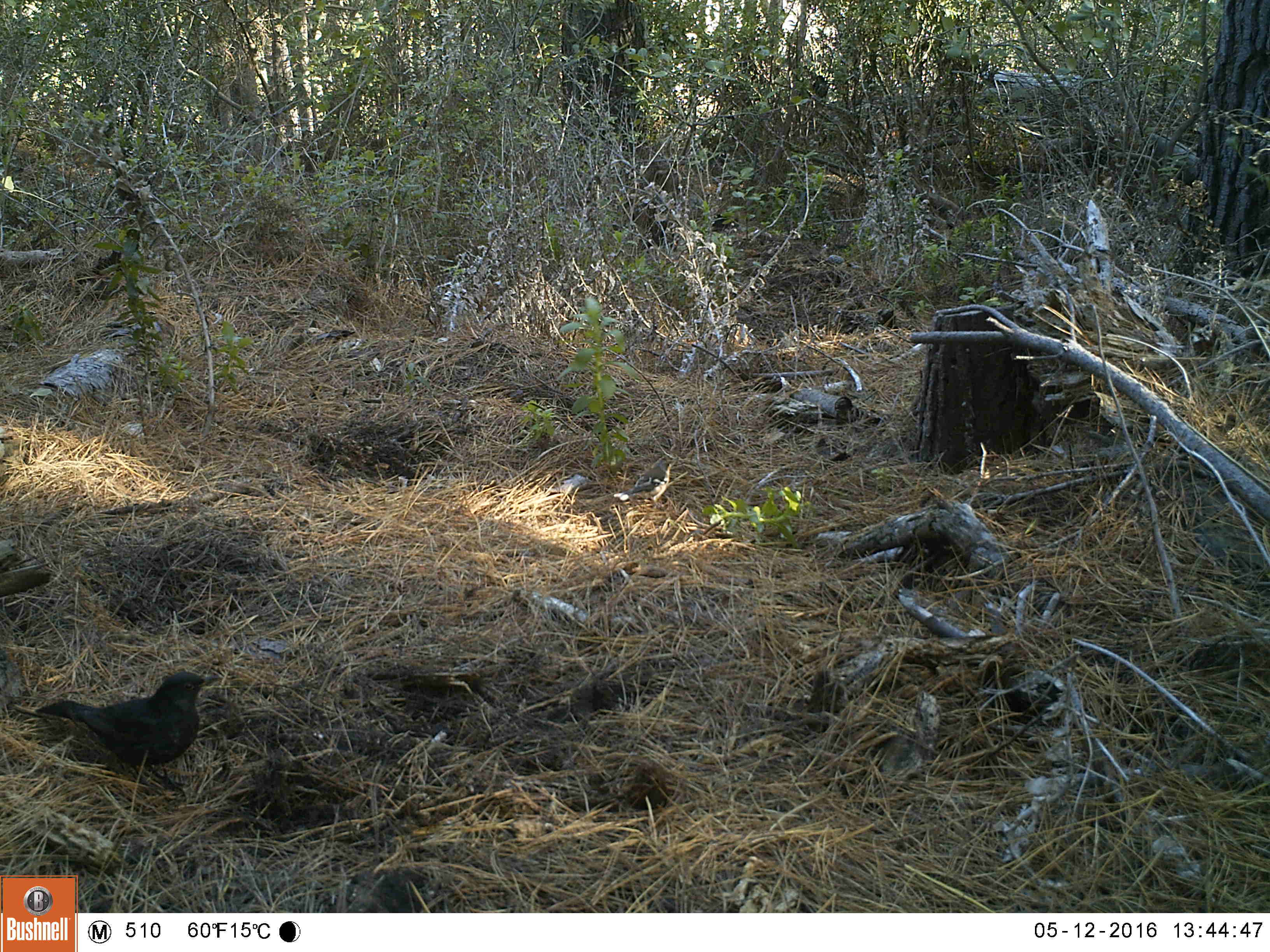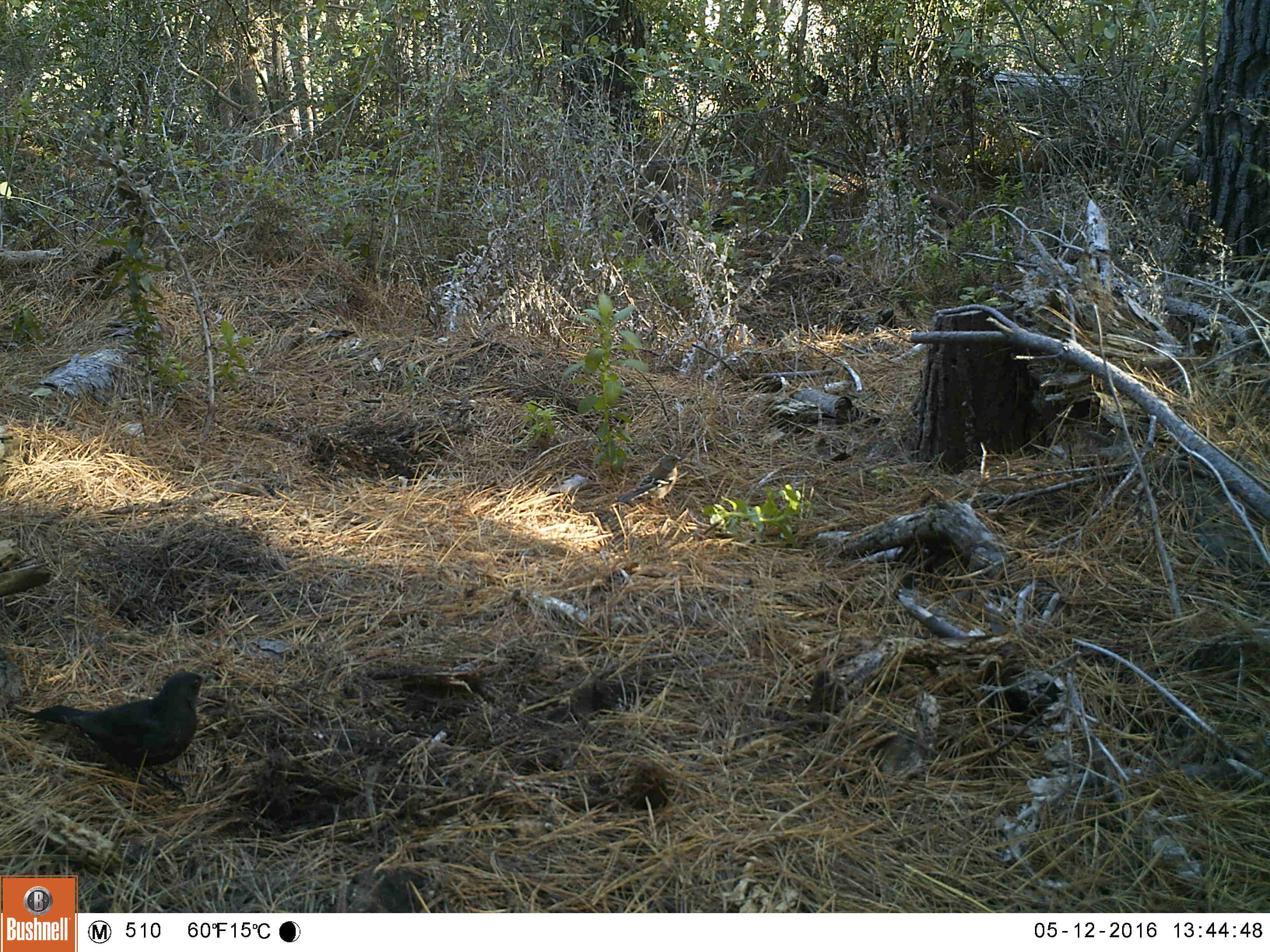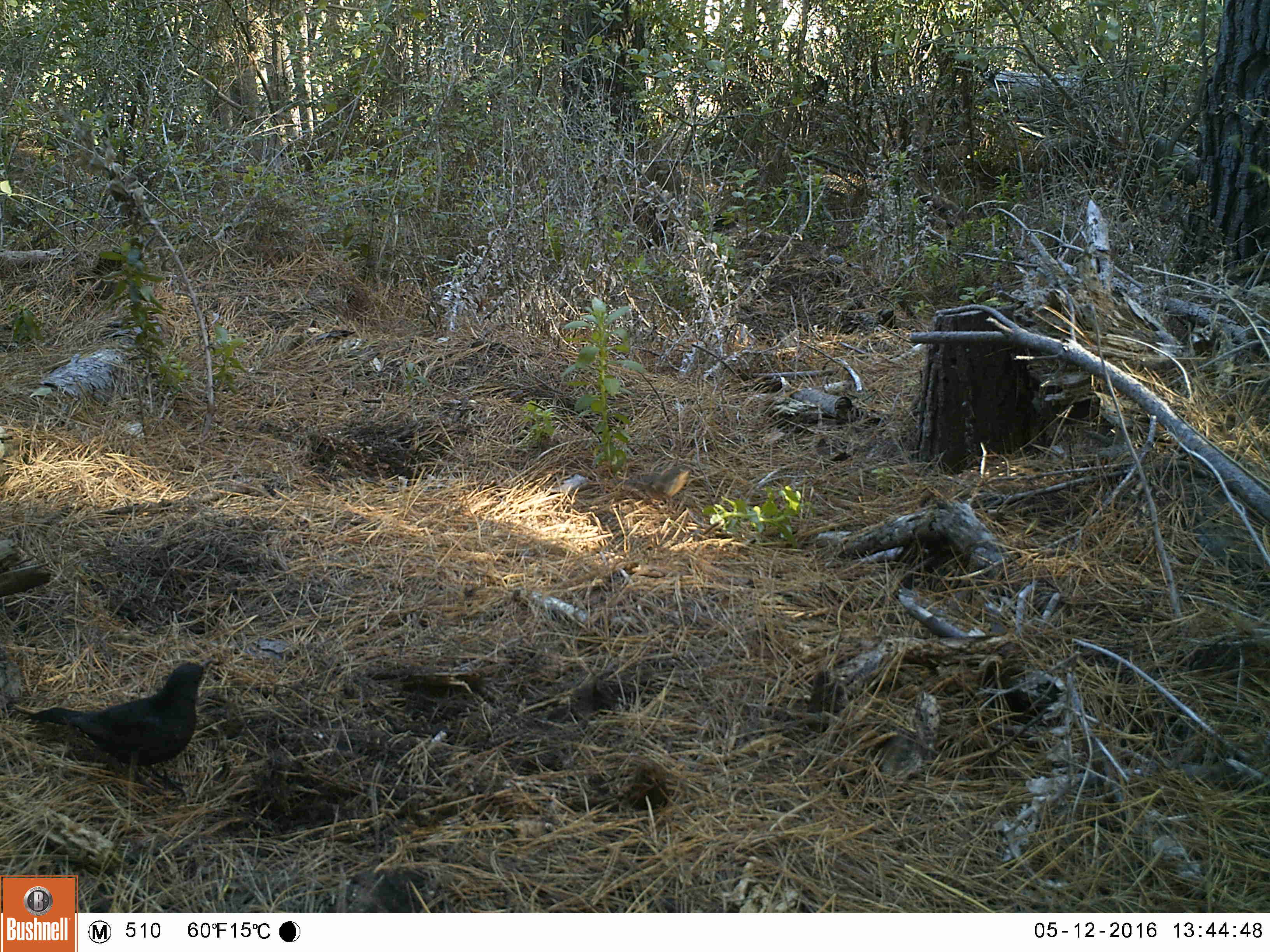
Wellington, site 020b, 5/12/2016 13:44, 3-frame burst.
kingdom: Animalia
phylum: Chordata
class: Aves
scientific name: Aves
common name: bird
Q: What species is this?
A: Bird (Aves).